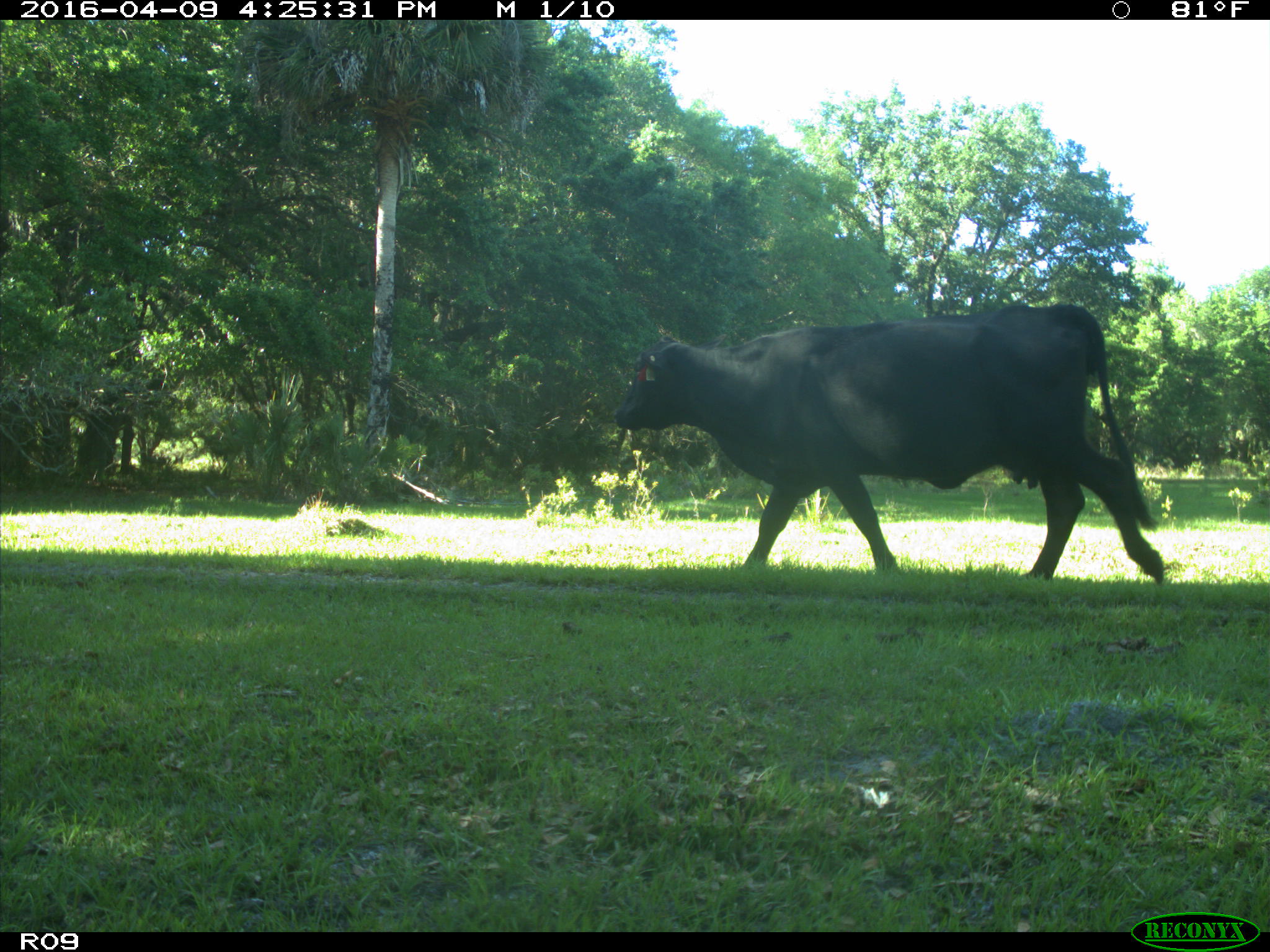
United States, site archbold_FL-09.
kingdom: Animalia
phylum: Chordata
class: Mammalia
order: Artiodactyla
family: Bovidae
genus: Bos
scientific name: Bos taurus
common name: domestic cow